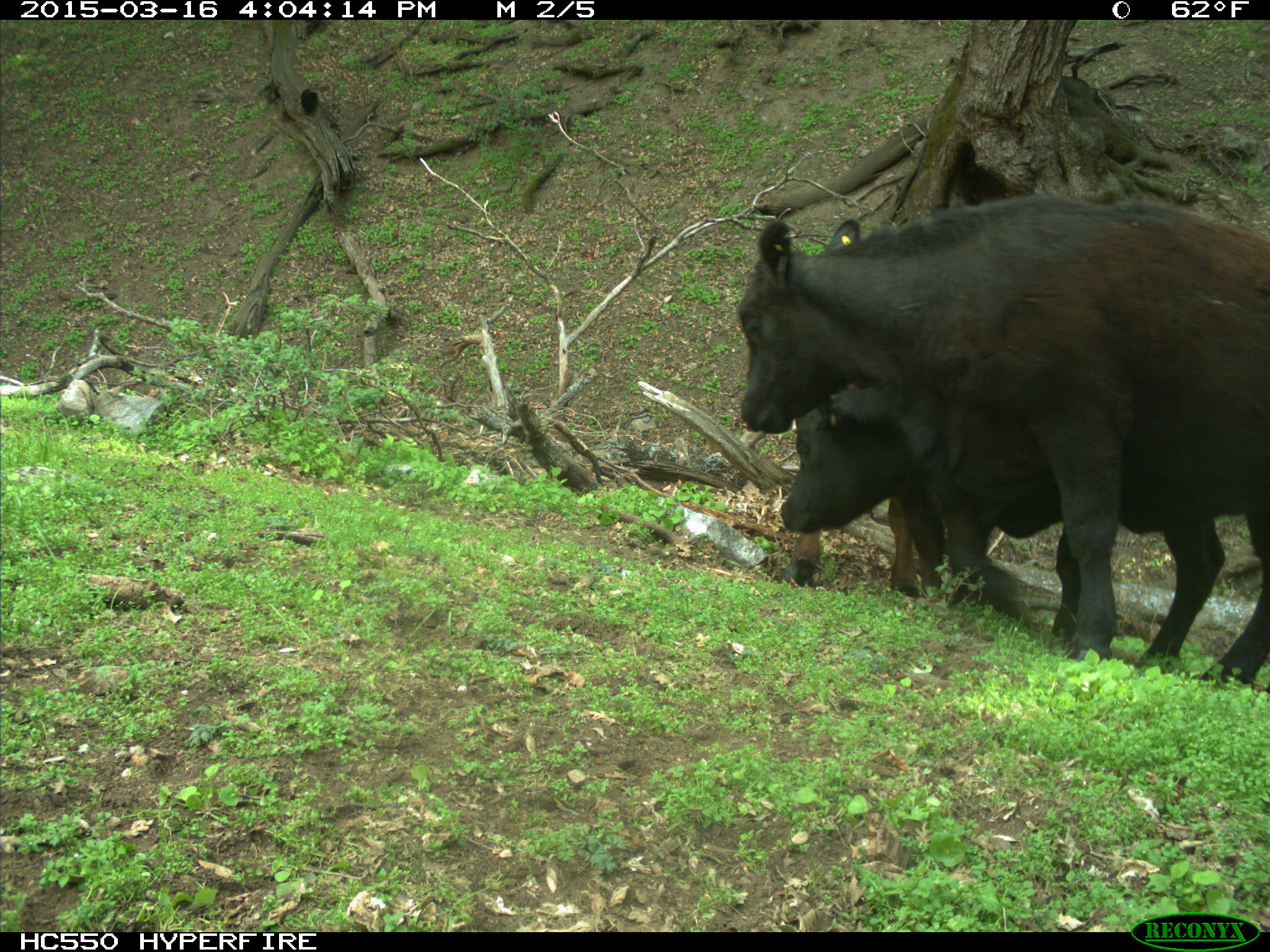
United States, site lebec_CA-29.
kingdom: Animalia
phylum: Chordata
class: Mammalia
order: Artiodactyla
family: Bovidae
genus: Bos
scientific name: Bos taurus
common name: domestic cow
Bos taurus (domestic cow).